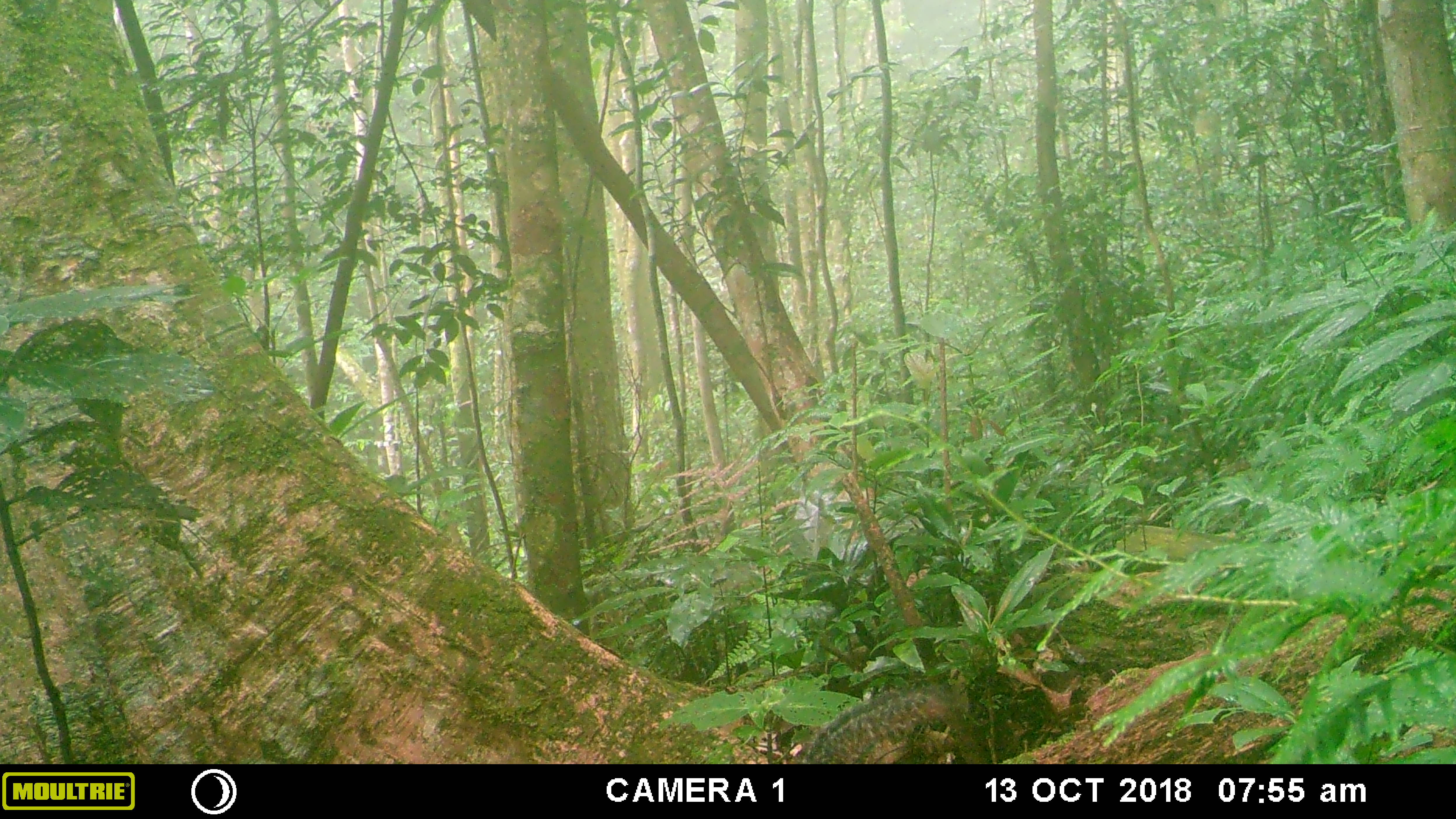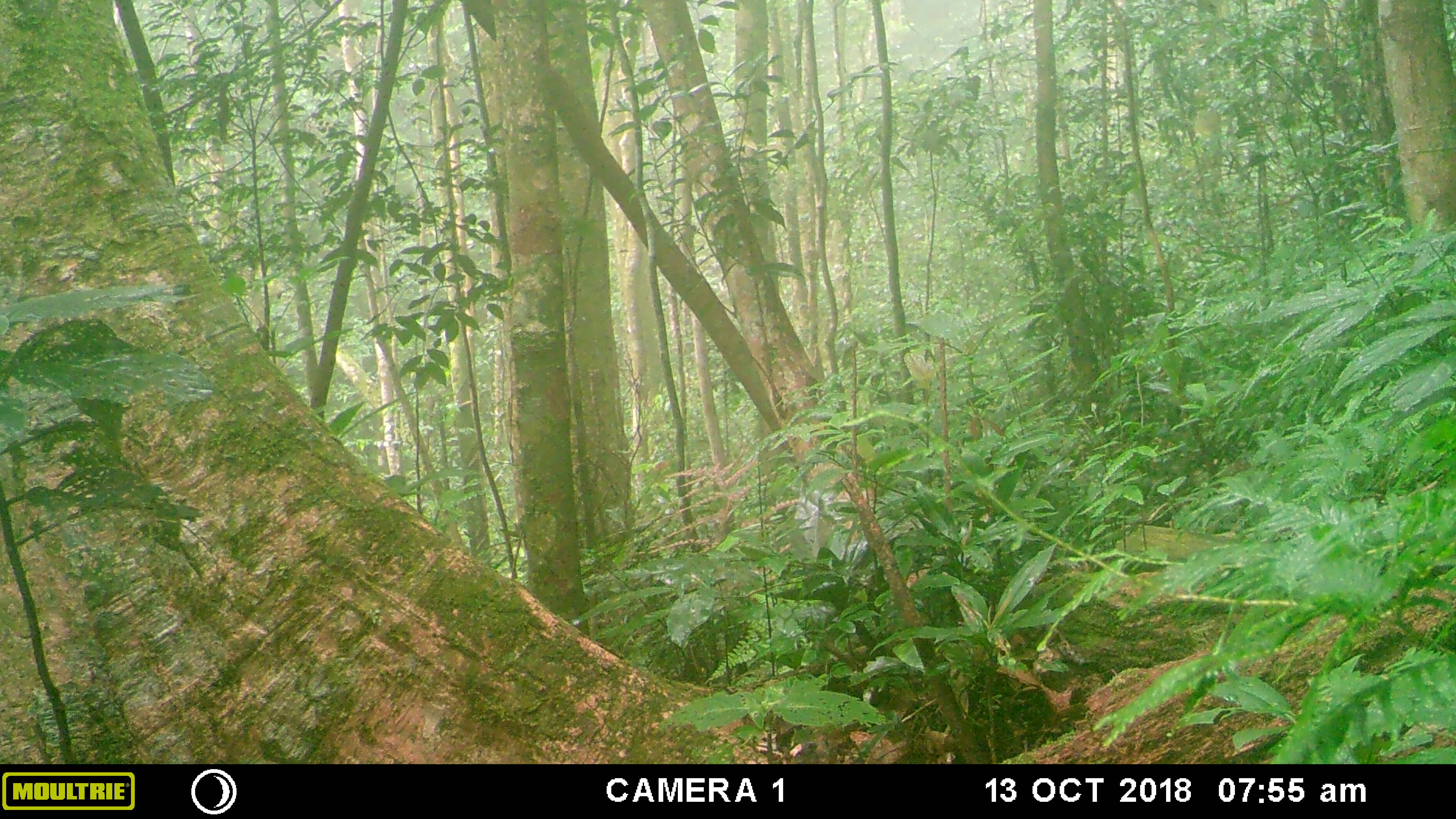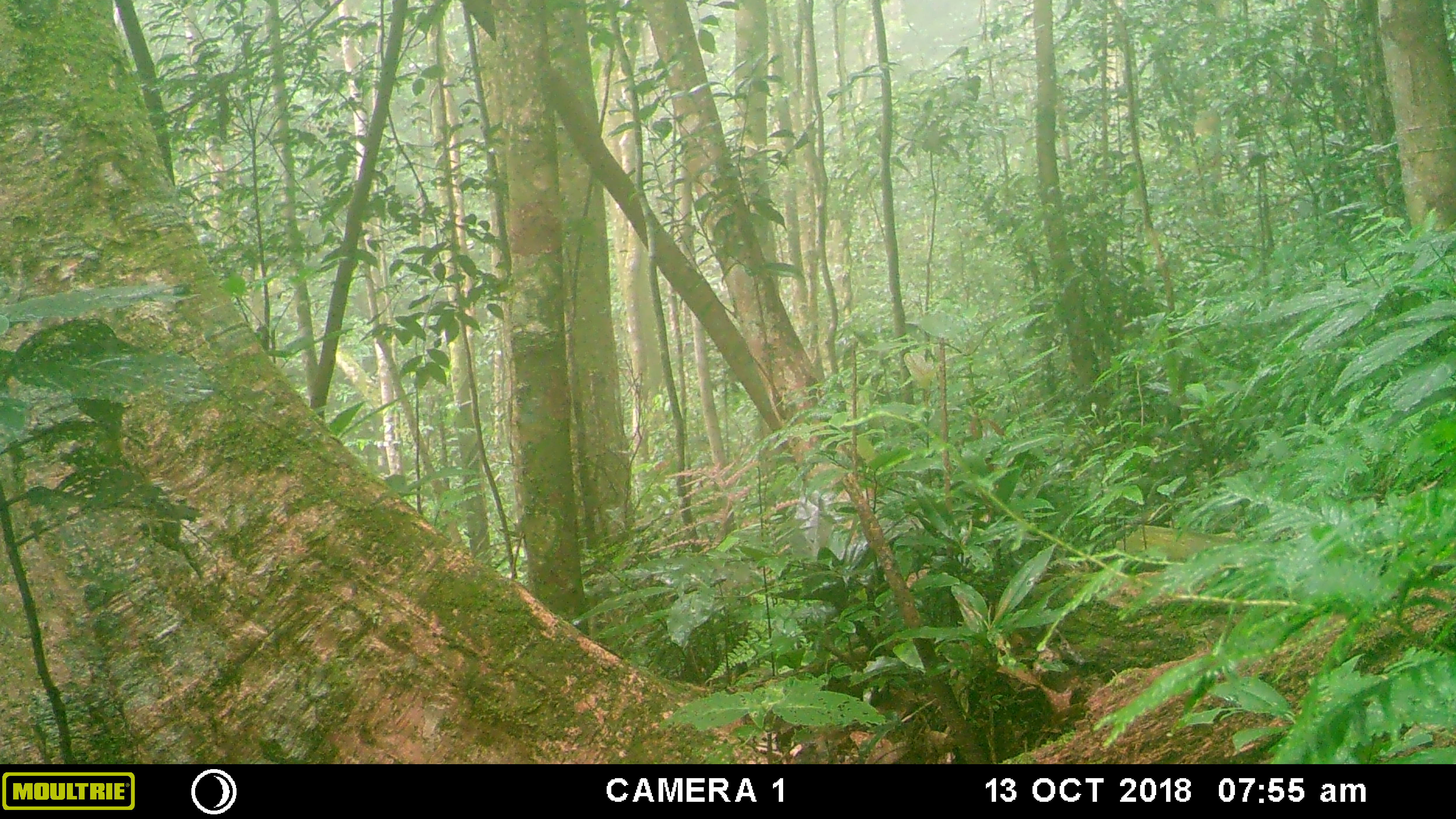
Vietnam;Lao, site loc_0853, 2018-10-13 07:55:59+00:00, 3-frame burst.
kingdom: Animalia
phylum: Chordata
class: Mammalia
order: Rodentia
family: Sciuridae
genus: Dremomys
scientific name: Dremomys rufigenis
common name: red-cheeked squirrel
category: red cheeked squirrel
Red cheeked squirrel (red-cheeked squirrel) (Dremomys rufigenis). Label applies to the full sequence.